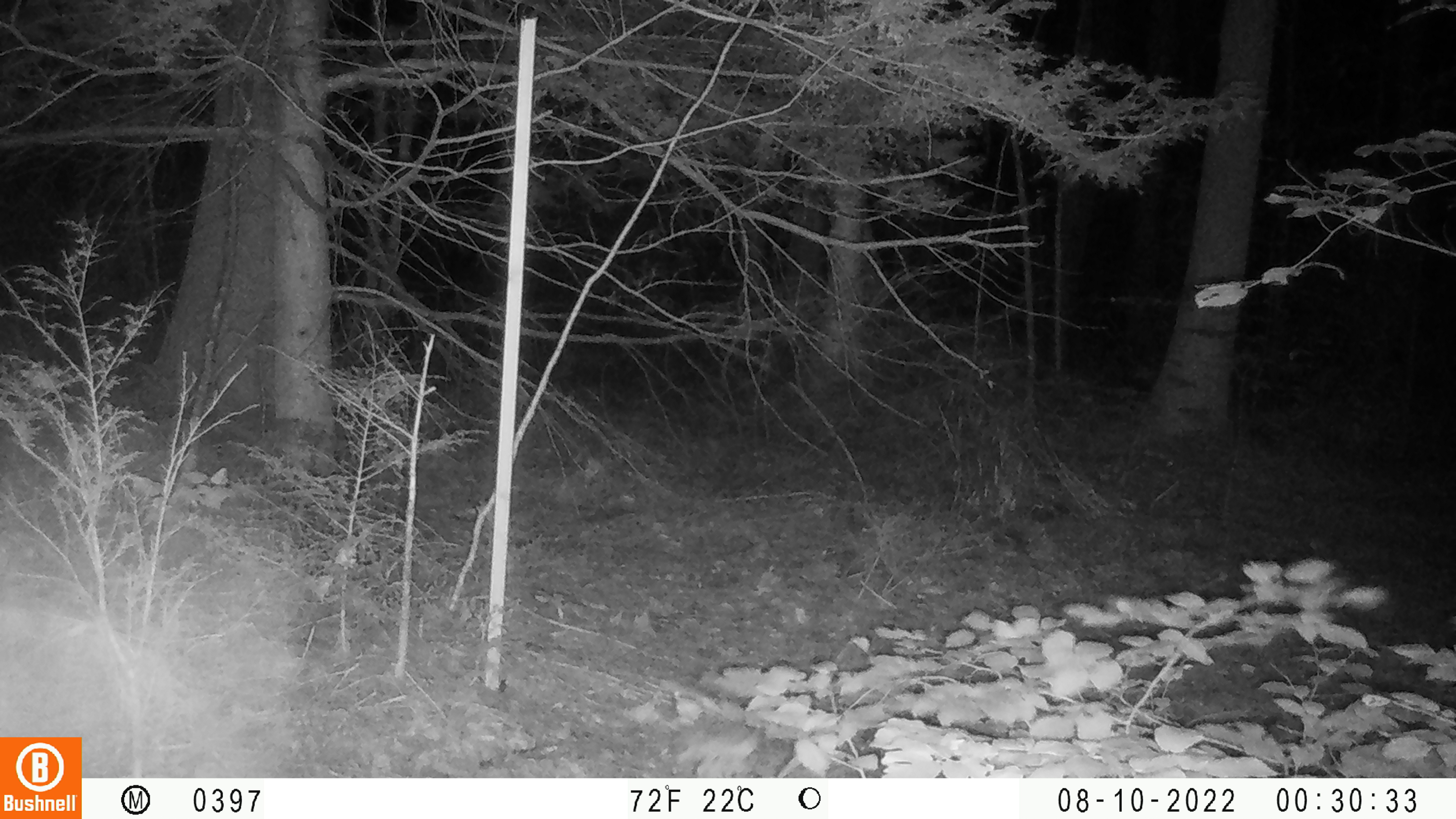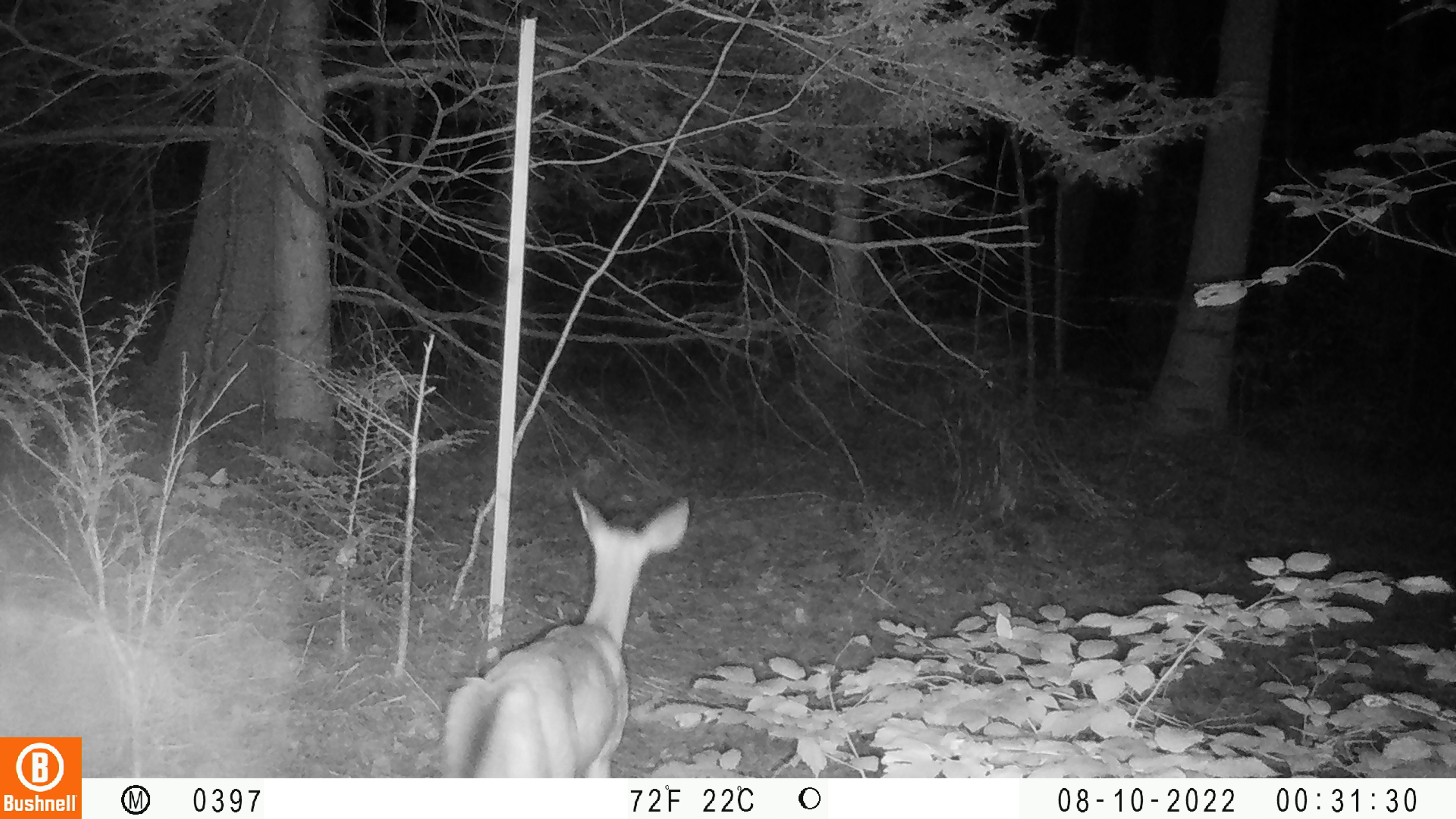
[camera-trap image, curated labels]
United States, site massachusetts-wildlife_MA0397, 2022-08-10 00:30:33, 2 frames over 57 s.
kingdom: Animalia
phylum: Chordata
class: Mammalia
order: Artiodactyla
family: Cervidae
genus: Odocoileus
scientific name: Odocoileus virginianus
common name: white-tailed deer